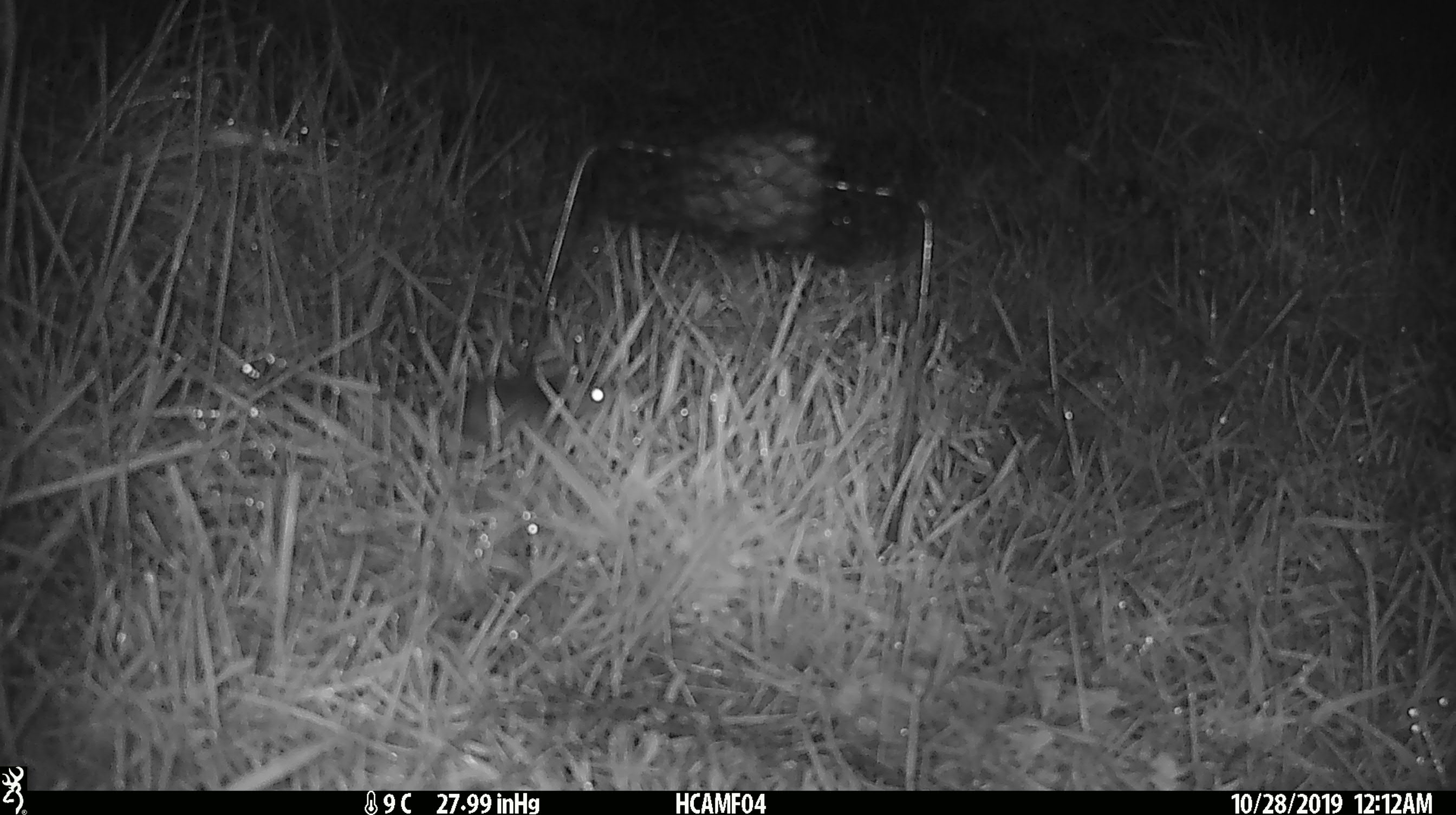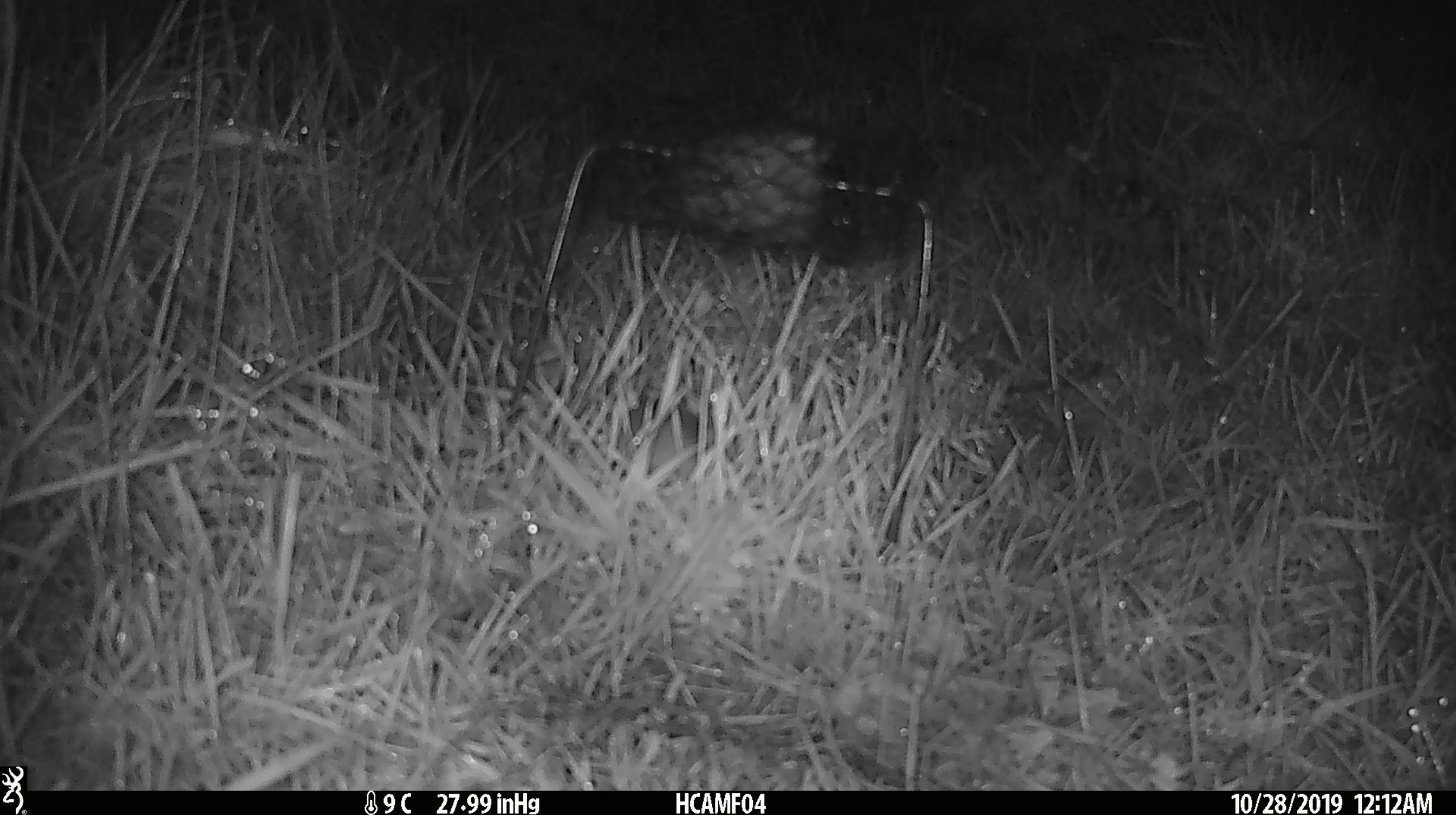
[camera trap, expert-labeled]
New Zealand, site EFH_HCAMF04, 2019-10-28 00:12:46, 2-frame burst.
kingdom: Animalia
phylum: Chordata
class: Mammalia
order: Rodentia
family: Muridae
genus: Mus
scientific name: Mus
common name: mouse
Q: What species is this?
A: Mouse (Mus).